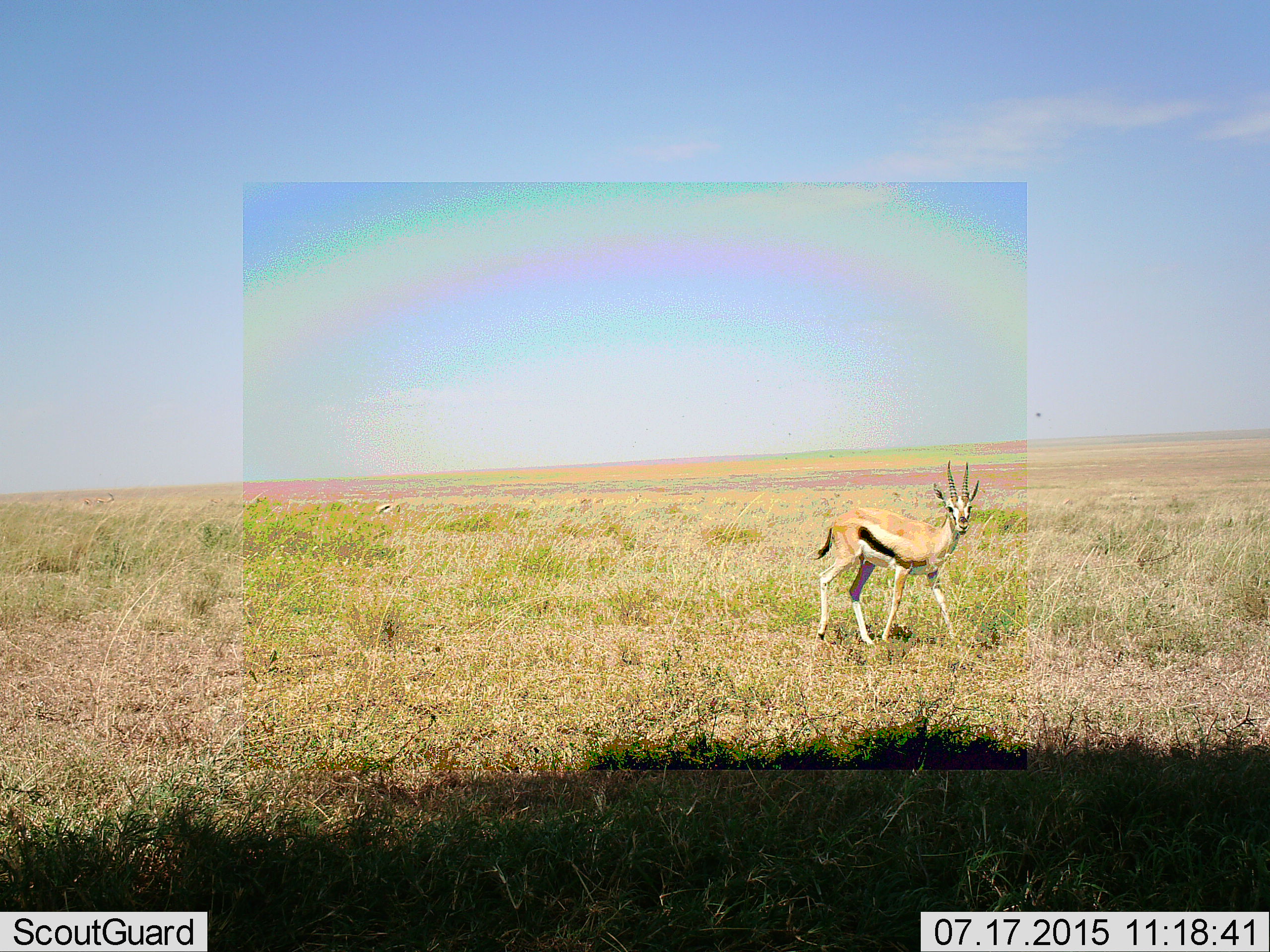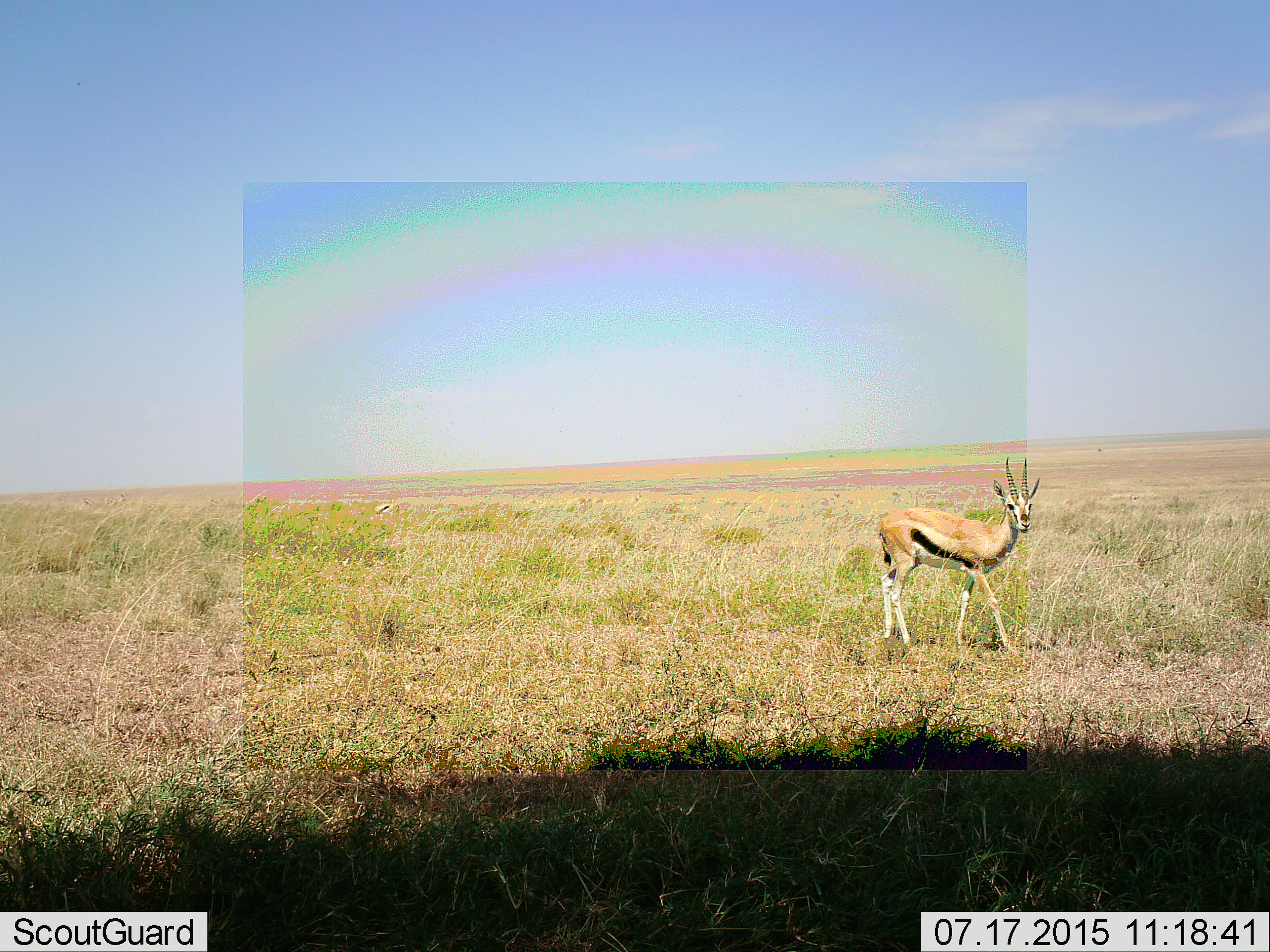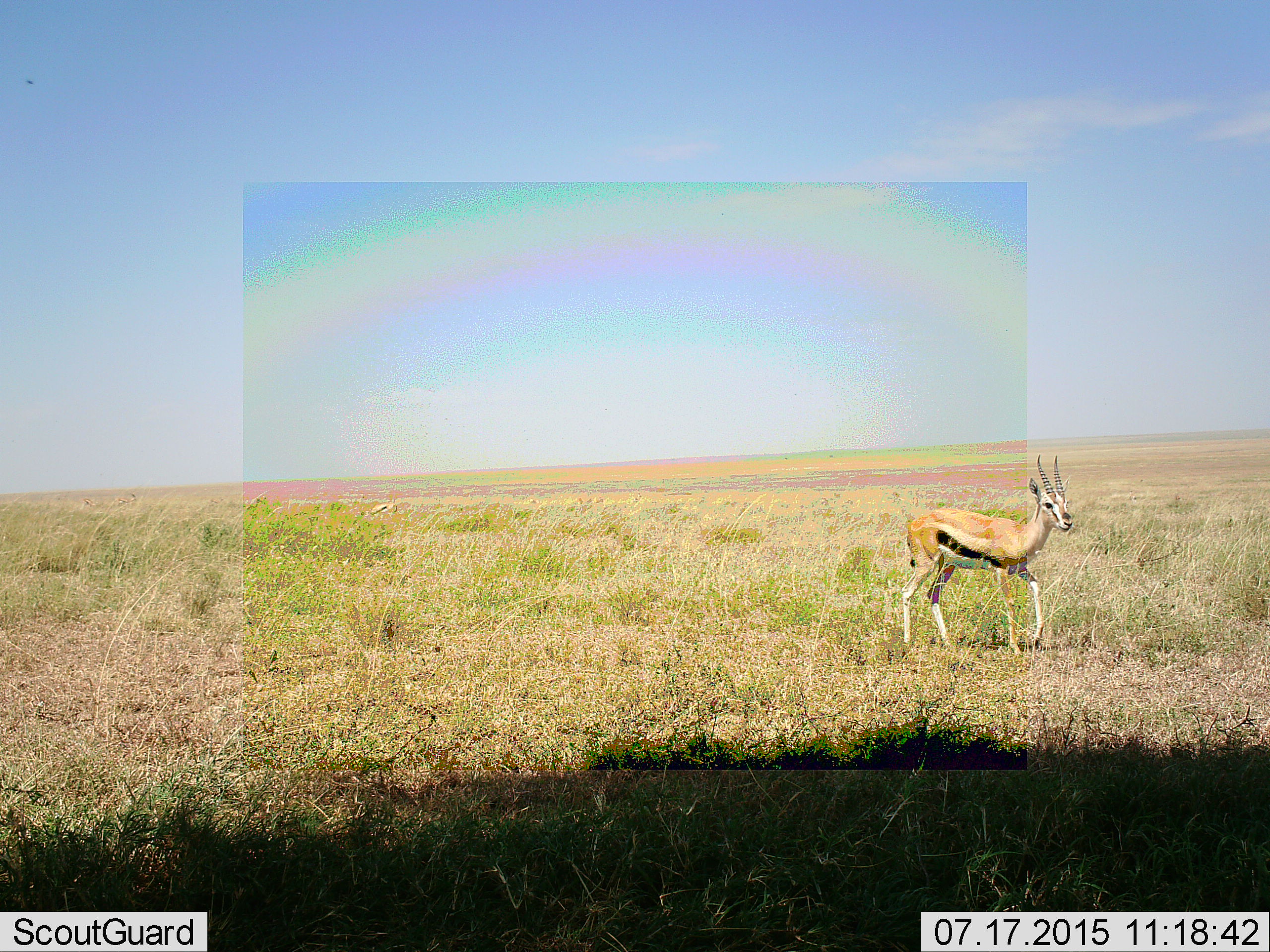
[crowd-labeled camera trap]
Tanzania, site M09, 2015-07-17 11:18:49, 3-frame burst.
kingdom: Animalia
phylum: Chordata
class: Mammalia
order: Artiodactyla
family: Bovidae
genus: Eudorcas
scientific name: Eudorcas thomsonii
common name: thomson's gazelle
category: gazellethomsons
Gazellethomsons (thomson's gazelle) (Eudorcas thomsonii), count 1. Behavior (volunteer vote fractions): standing 33%, resting 0%, moving 89%, interacting 0%. Young present (vote fraction): 0%. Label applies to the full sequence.